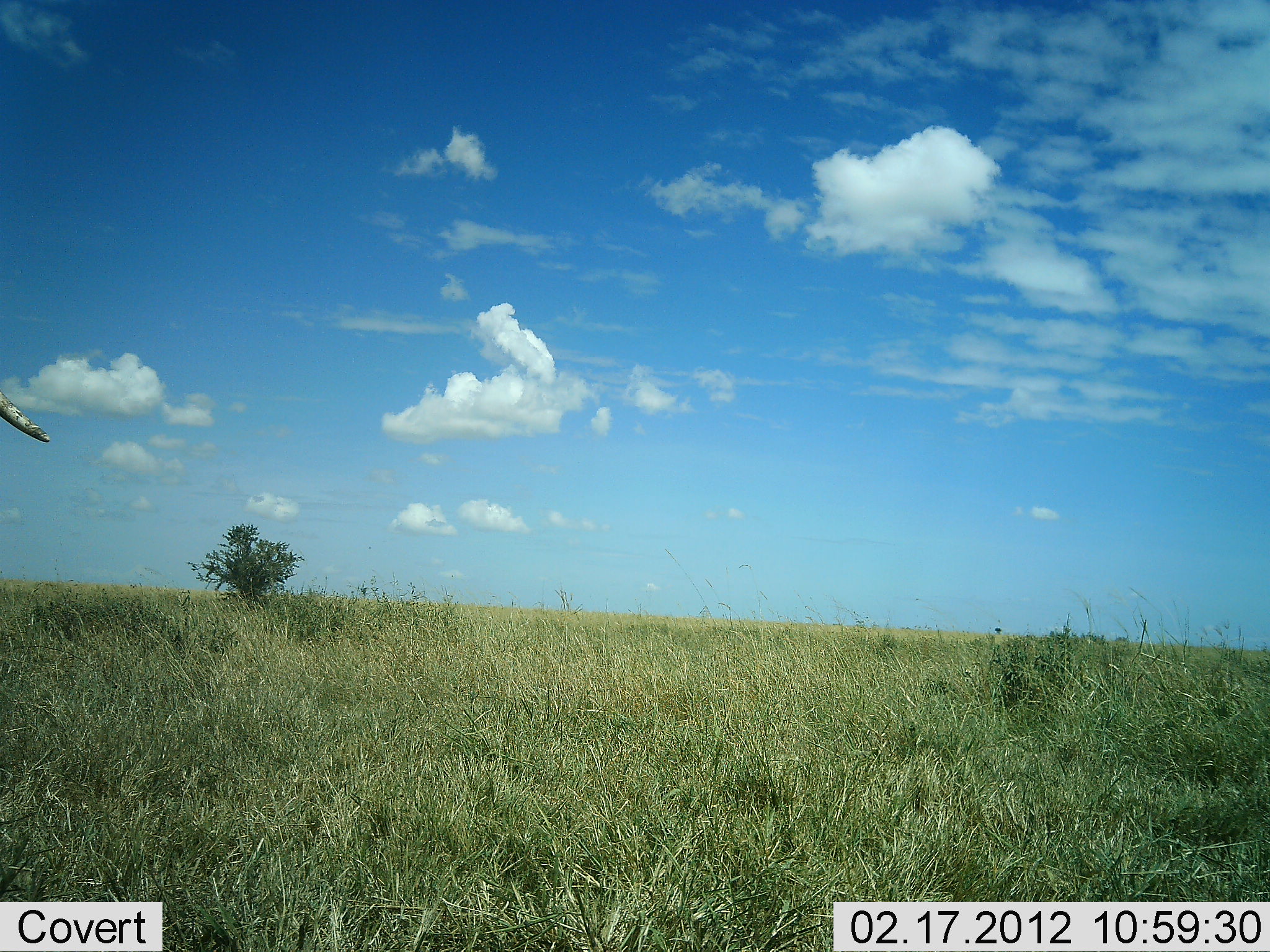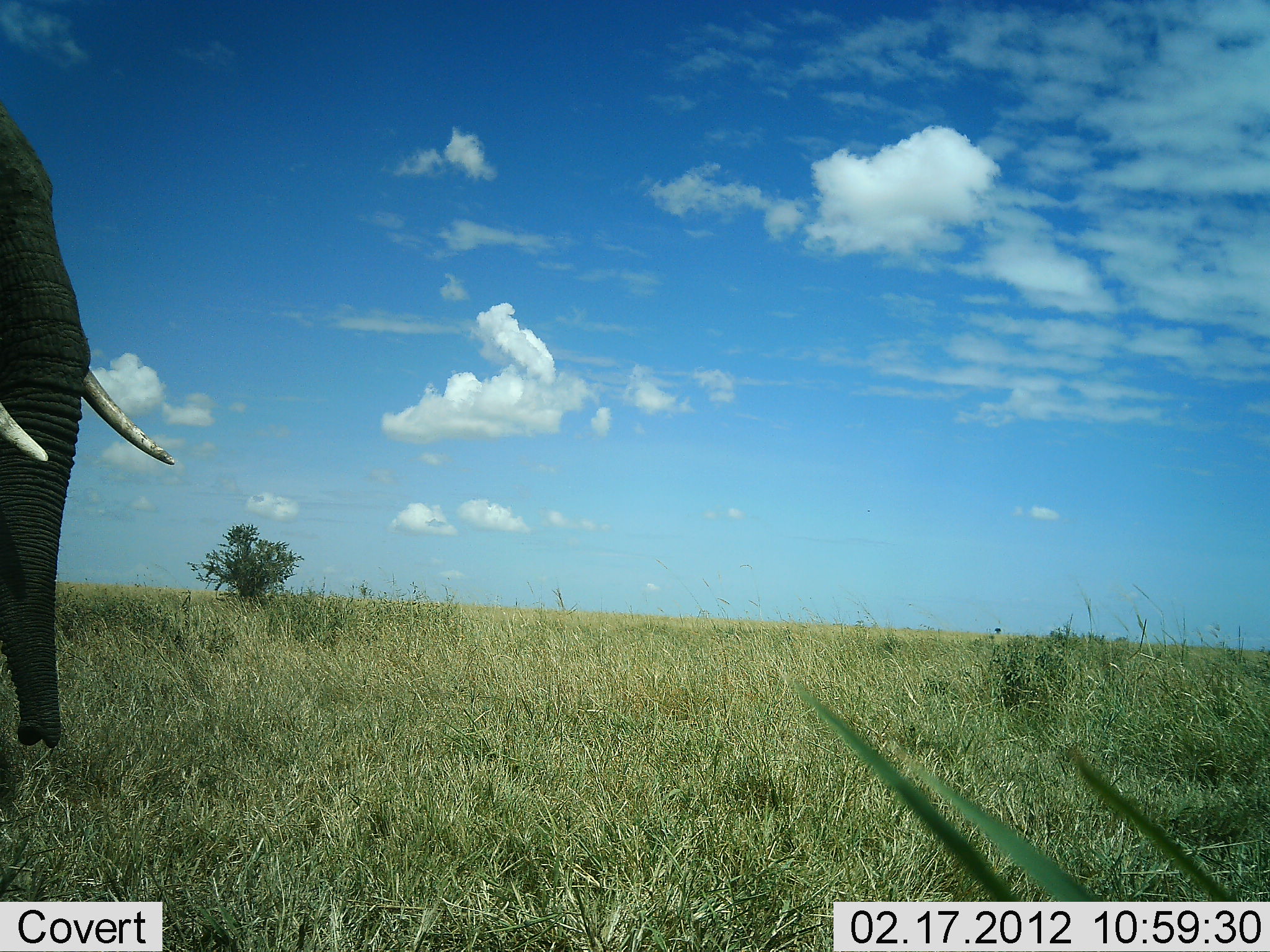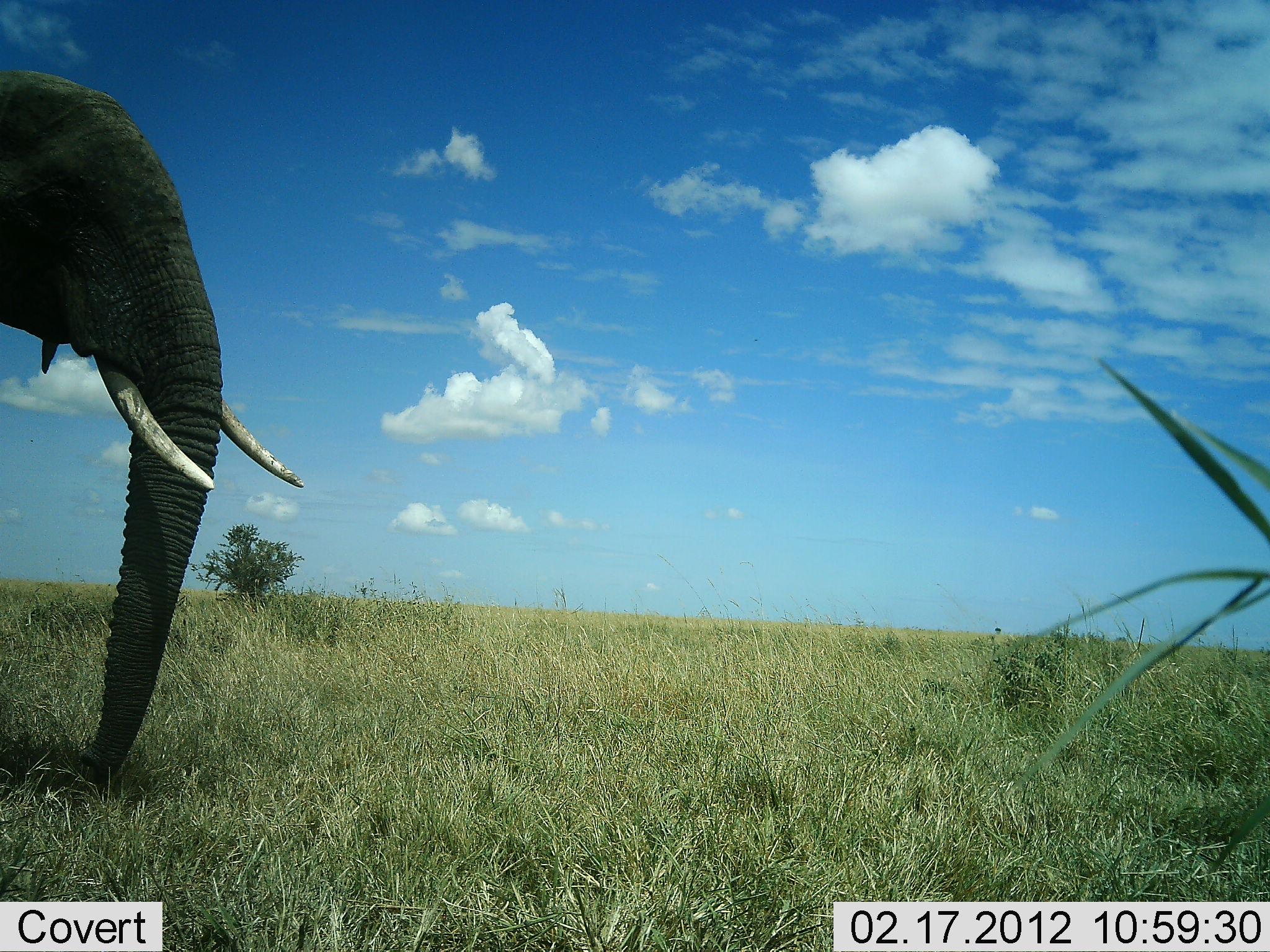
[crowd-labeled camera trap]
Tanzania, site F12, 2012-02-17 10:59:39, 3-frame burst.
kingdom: Animalia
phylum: Chordata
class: Mammalia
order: Proboscidea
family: Elephantidae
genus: Loxodonta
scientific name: Loxodonta africana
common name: african bush elephant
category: elephant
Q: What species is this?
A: Elephant (african bush elephant) (Loxodonta africana).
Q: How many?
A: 1.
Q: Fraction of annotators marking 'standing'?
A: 7%.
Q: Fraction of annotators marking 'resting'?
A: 0%.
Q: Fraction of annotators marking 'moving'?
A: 93%.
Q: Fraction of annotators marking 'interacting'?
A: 0%.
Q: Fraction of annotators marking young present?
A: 0%.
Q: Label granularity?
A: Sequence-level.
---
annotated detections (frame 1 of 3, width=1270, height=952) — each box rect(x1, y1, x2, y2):
animal: rect(0, 391, 49, 442)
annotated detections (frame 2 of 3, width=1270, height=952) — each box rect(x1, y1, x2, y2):
animal: rect(0, 105, 178, 750)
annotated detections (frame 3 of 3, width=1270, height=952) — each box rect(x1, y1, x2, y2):
animal: rect(0, 68, 306, 788)